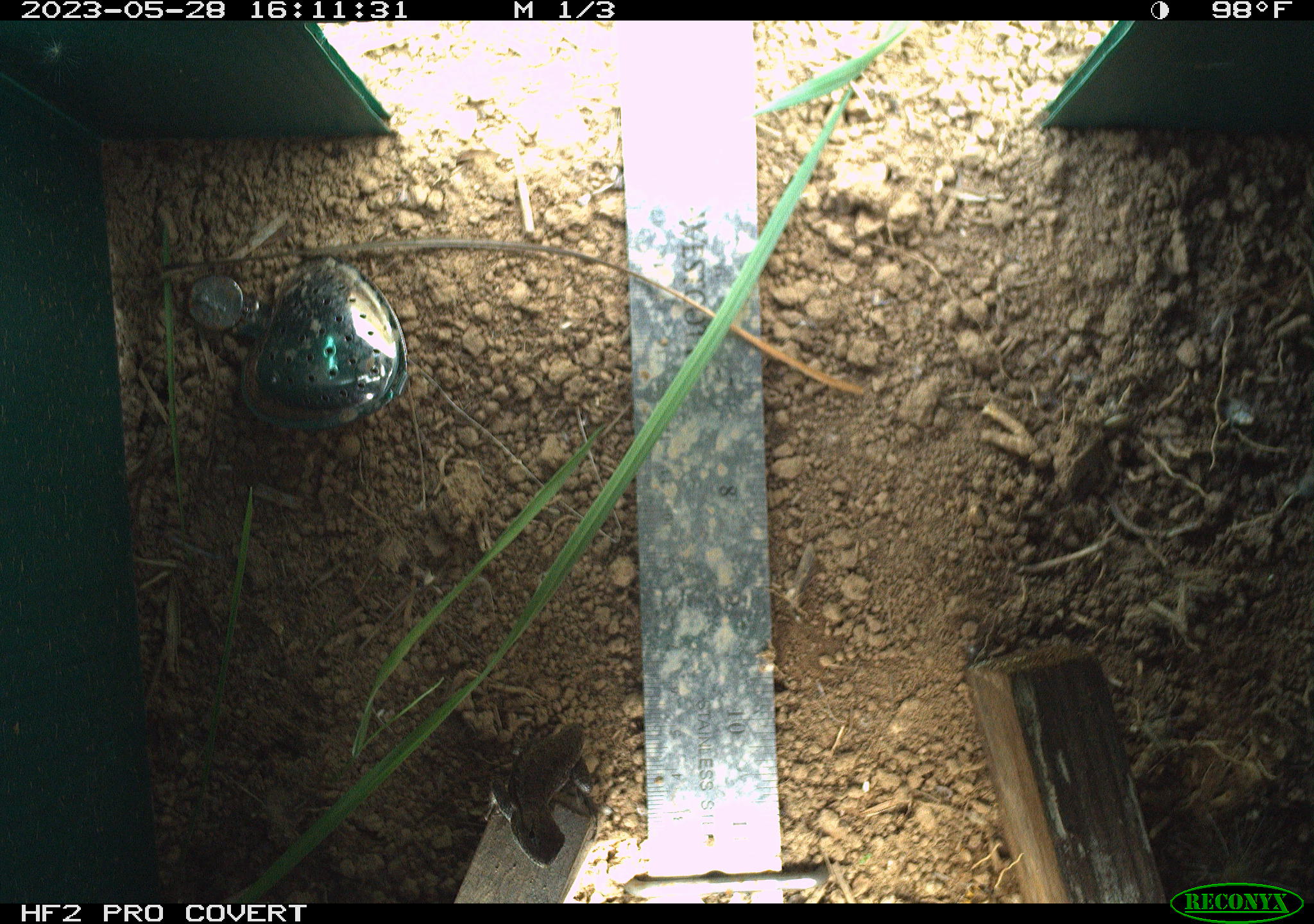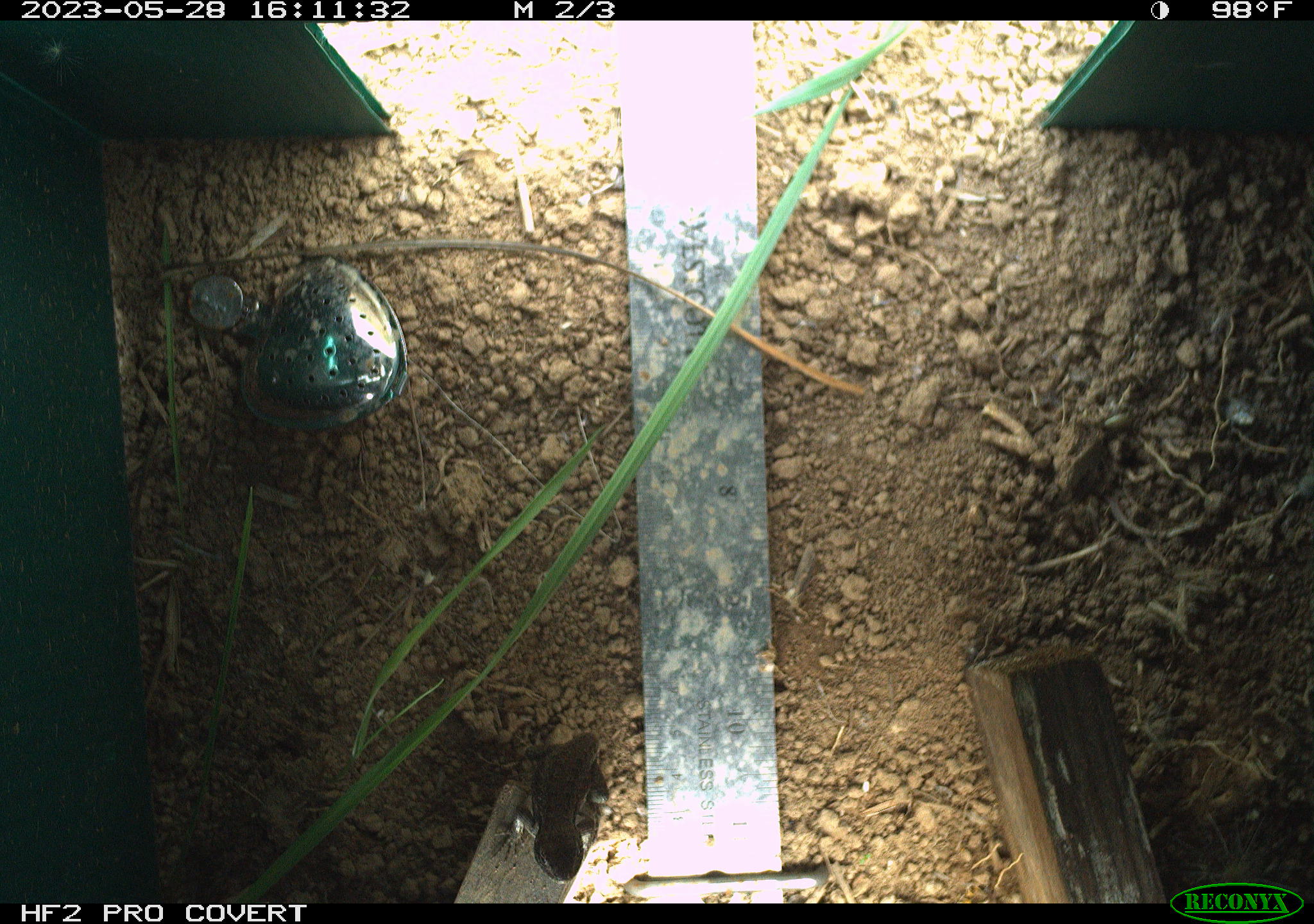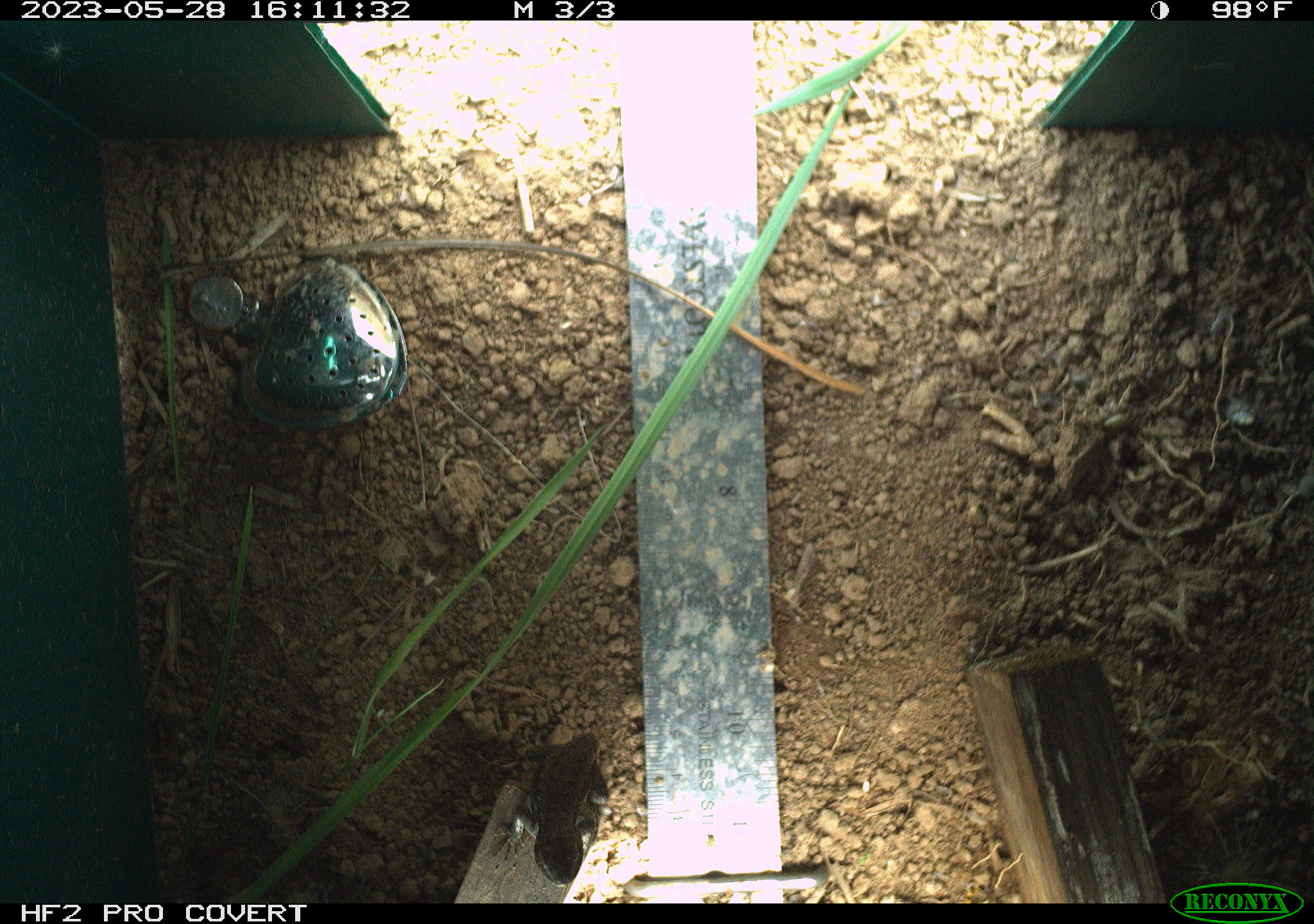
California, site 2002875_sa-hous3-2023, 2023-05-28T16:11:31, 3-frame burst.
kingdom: Animalia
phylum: Chordata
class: Reptilia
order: Squamata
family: Phrynosomatidae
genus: Sceloporus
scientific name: Sceloporus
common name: spiny lizards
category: sceloporus species